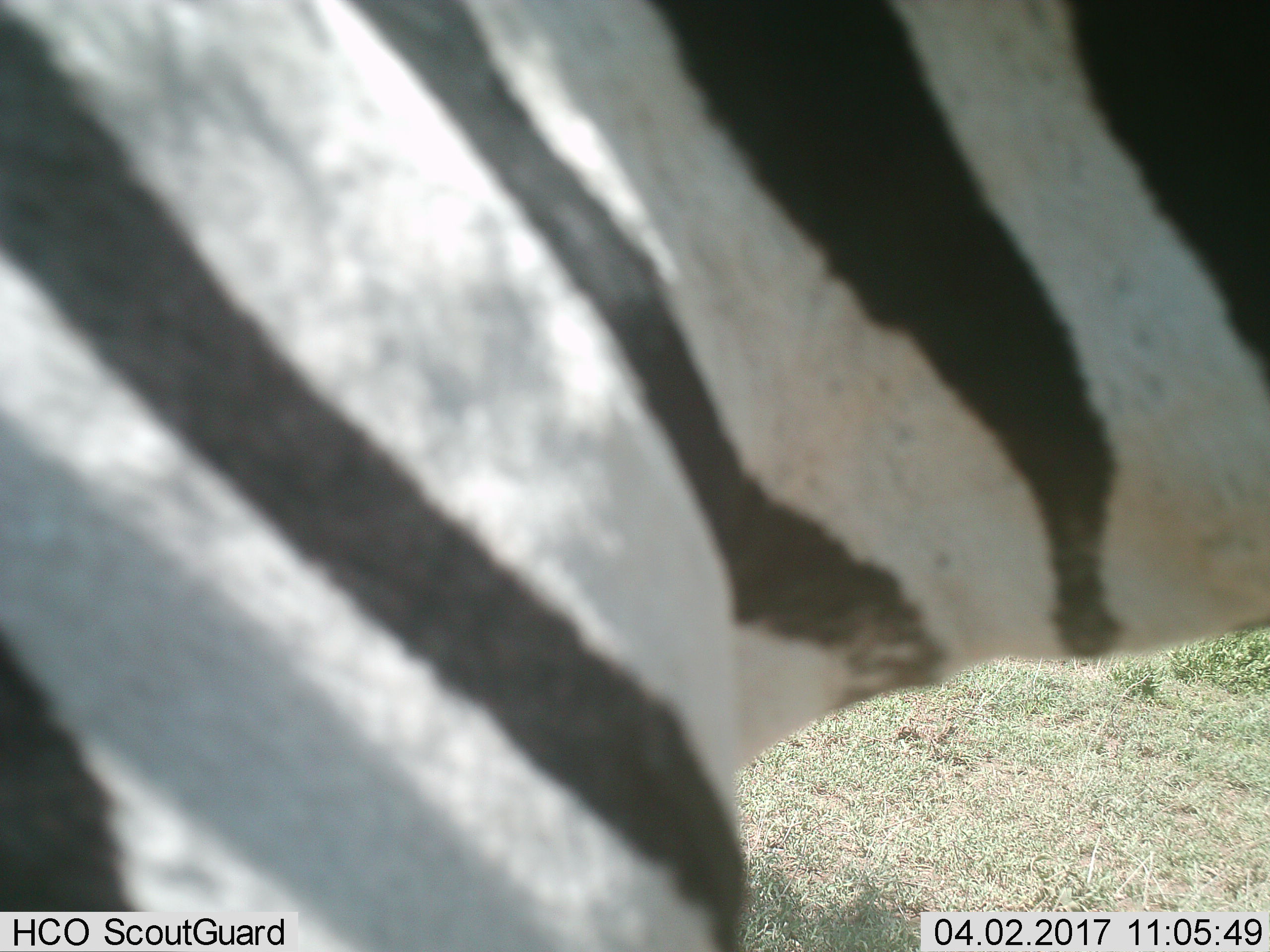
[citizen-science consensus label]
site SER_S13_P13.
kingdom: Animalia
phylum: Chordata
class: Mammalia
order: Perissodactyla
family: Equidae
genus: Equus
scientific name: Equus quagga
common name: plains zebra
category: zebraplains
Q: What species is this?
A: Zebraplains (plains zebra) (Equus quagga).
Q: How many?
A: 1.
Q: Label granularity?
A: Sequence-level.